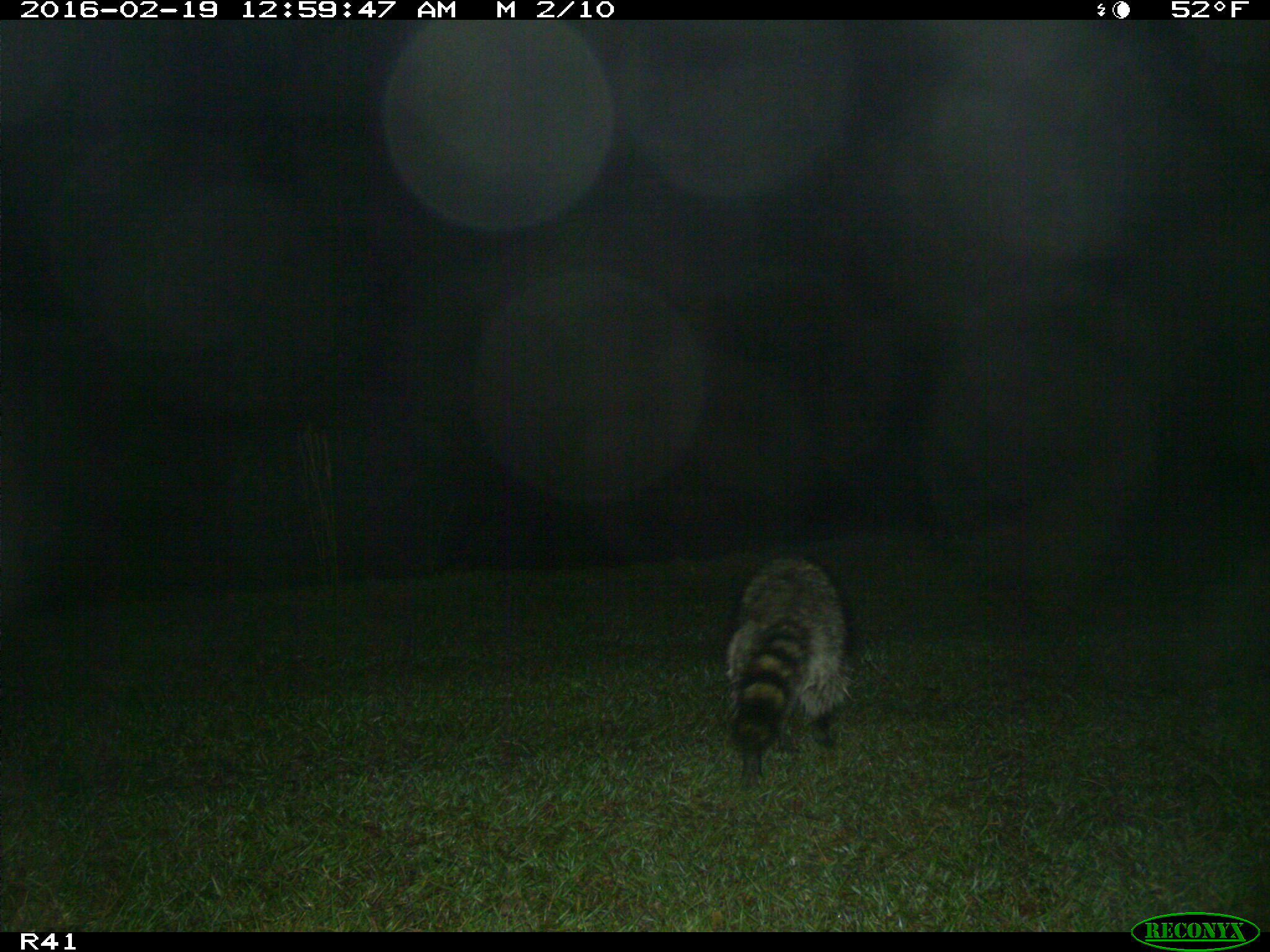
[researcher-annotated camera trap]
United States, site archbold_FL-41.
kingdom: Animalia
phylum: Chordata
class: Mammalia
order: Carnivora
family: Procyonidae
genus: Procyon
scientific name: Procyon lotor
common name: common raccoon